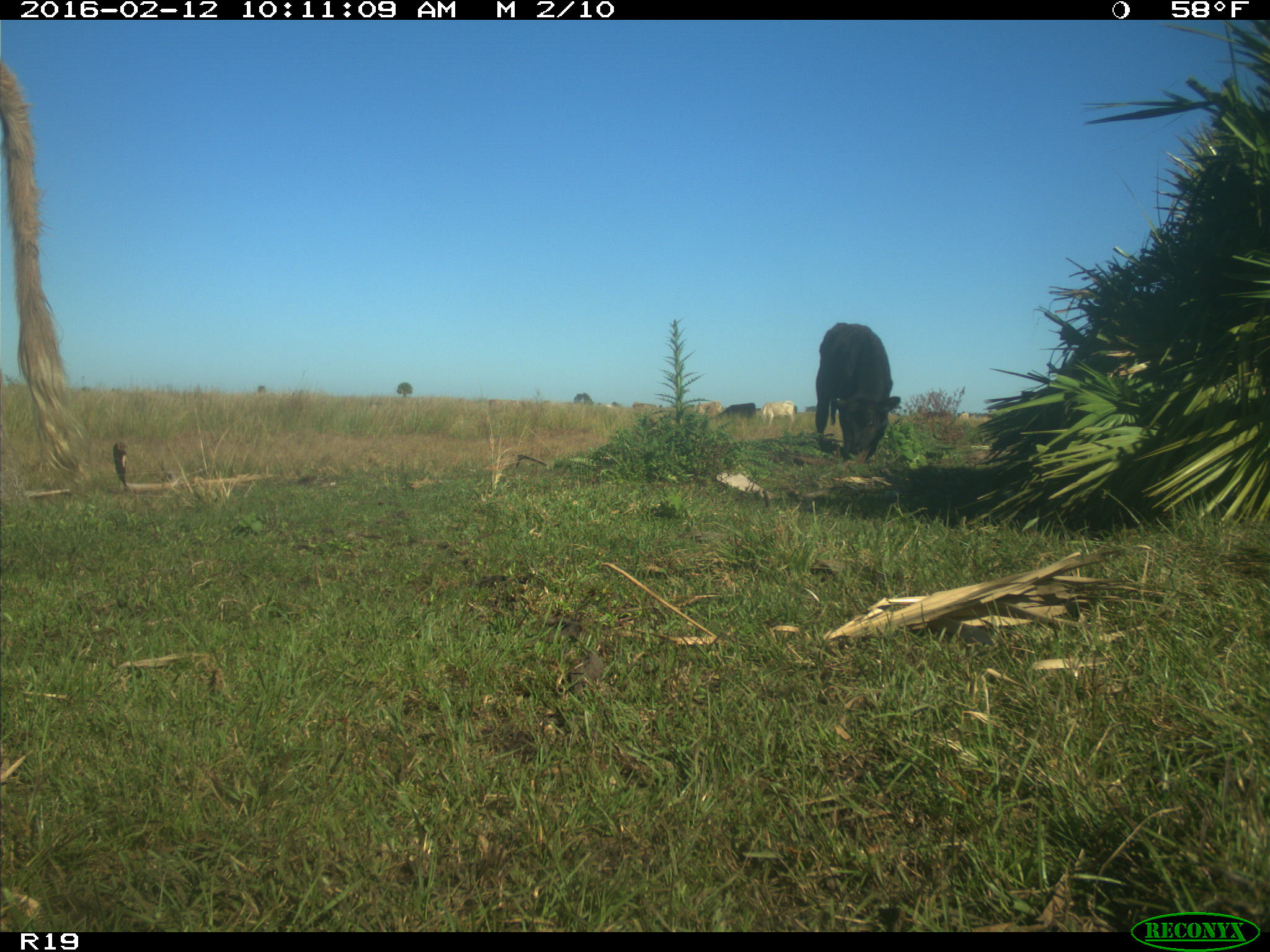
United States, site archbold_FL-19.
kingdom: Animalia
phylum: Chordata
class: Mammalia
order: Artiodactyla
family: Bovidae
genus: Bos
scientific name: Bos taurus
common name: domestic cow